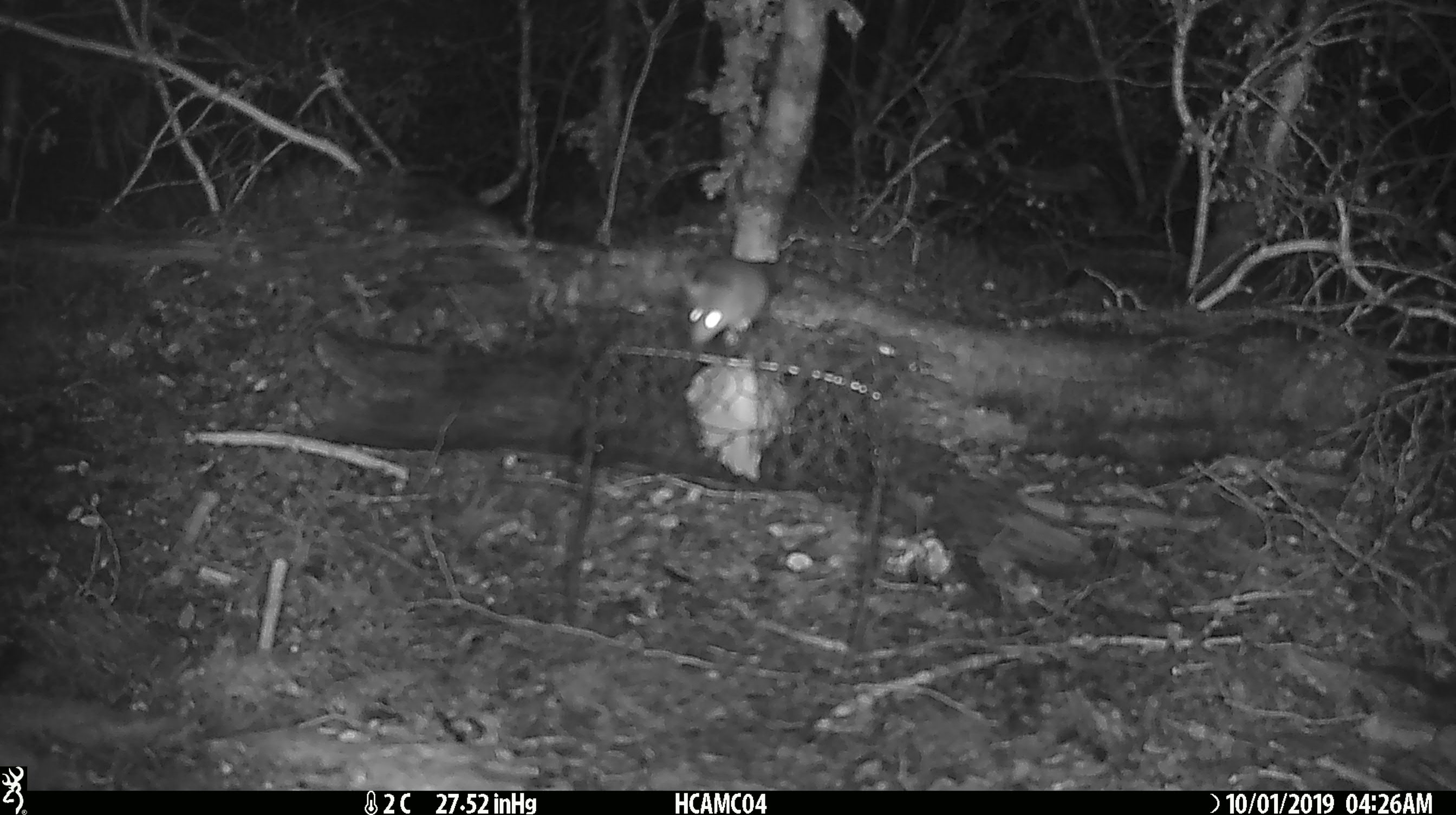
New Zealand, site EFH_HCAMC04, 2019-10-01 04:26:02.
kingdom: Animalia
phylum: Chordata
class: Mammalia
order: Rodentia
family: Muridae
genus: Mus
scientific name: Mus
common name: mouse